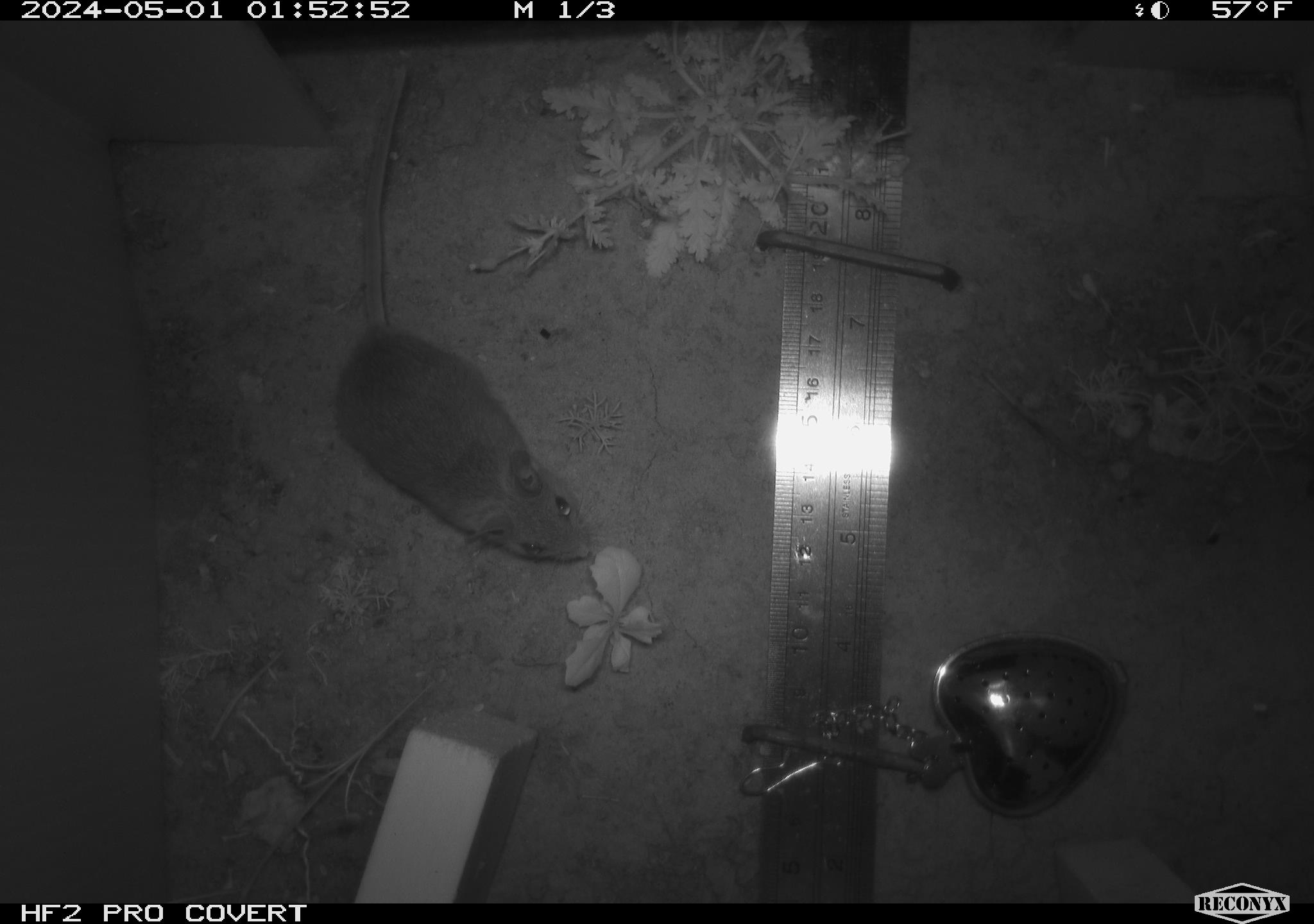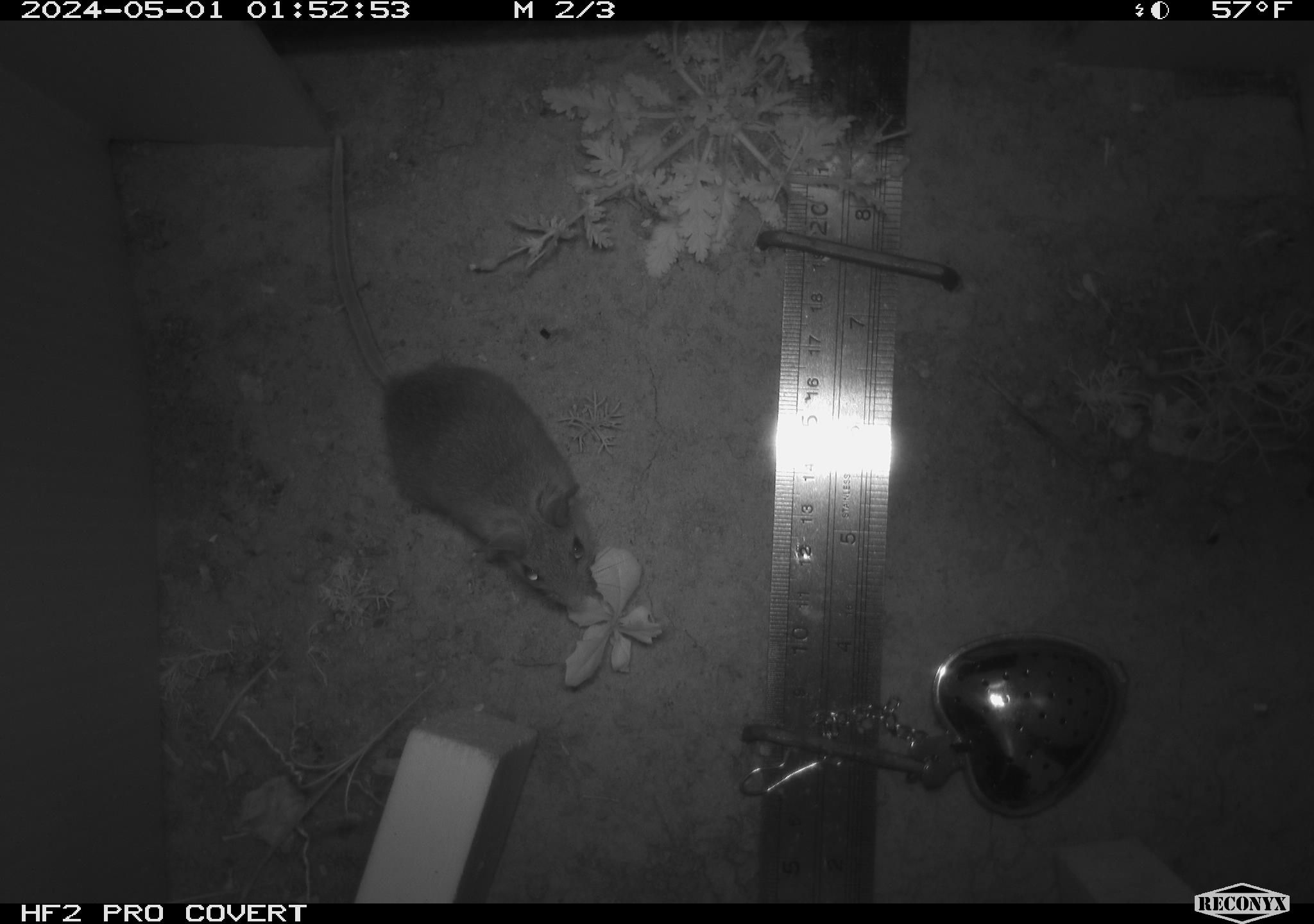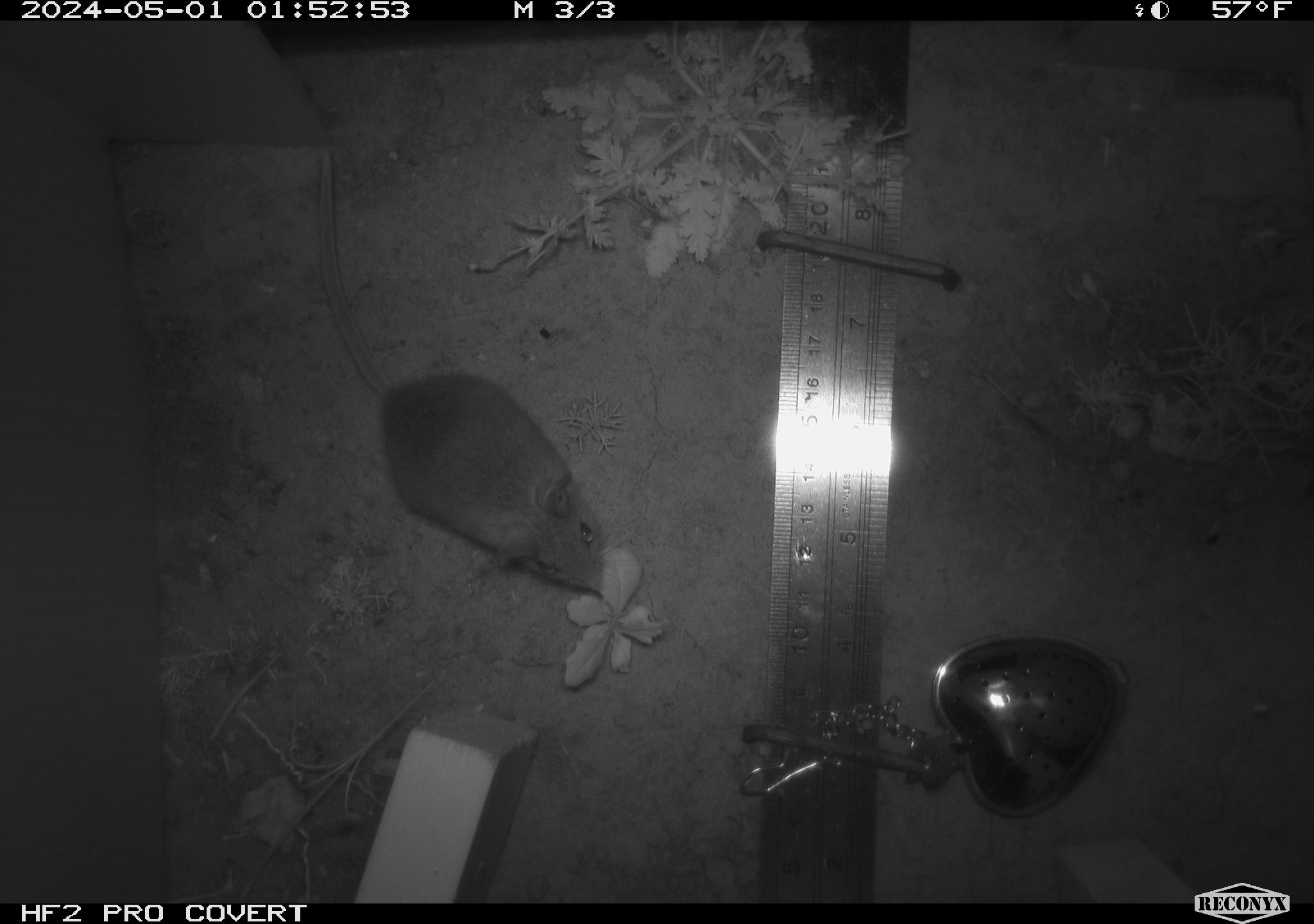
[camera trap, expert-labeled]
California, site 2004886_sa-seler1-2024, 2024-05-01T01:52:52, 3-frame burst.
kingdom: Animalia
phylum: Chordata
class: Mammalia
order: Rodentia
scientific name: Rodentia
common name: mouse species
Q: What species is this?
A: Mouse species (Rodentia).